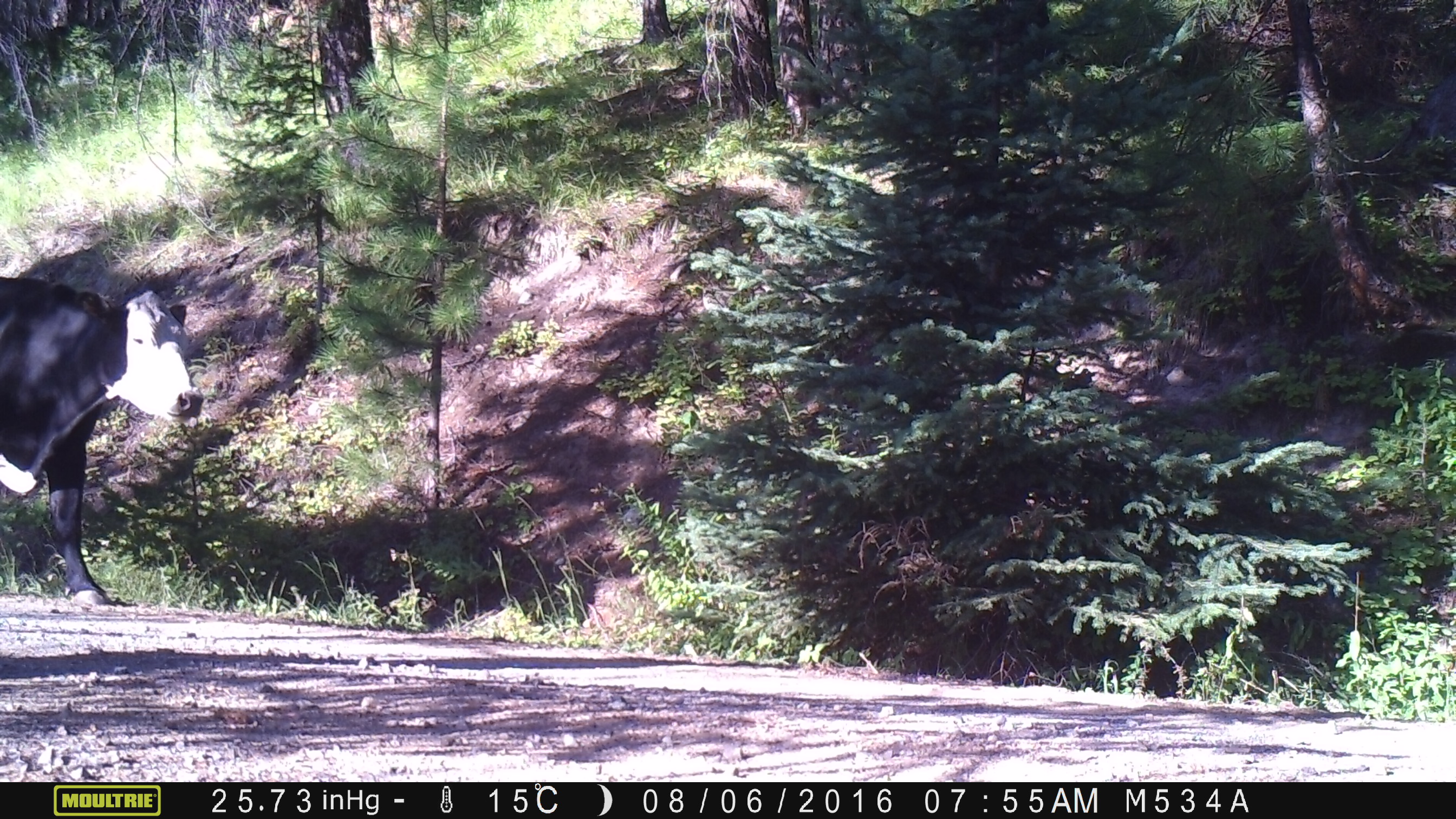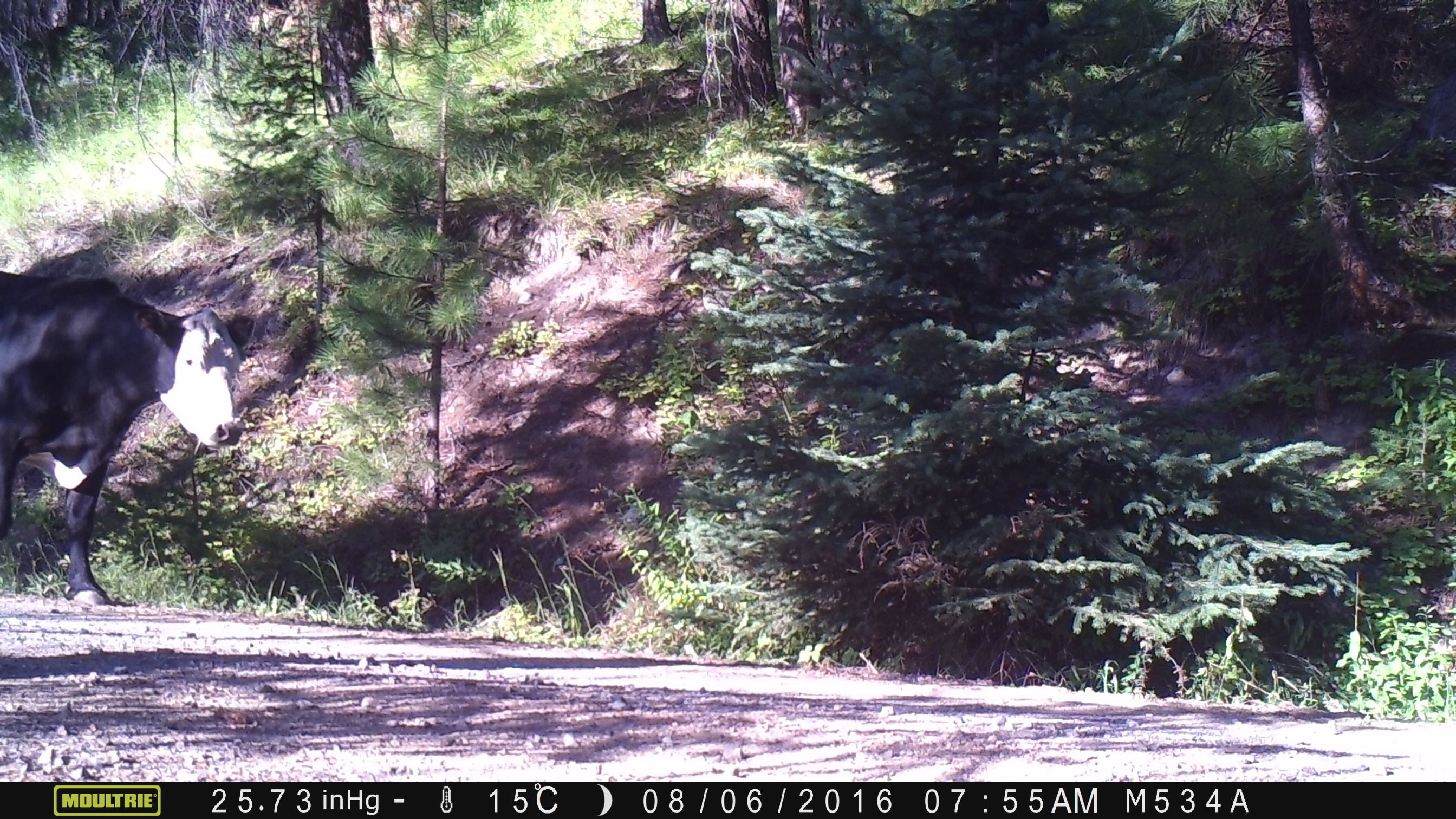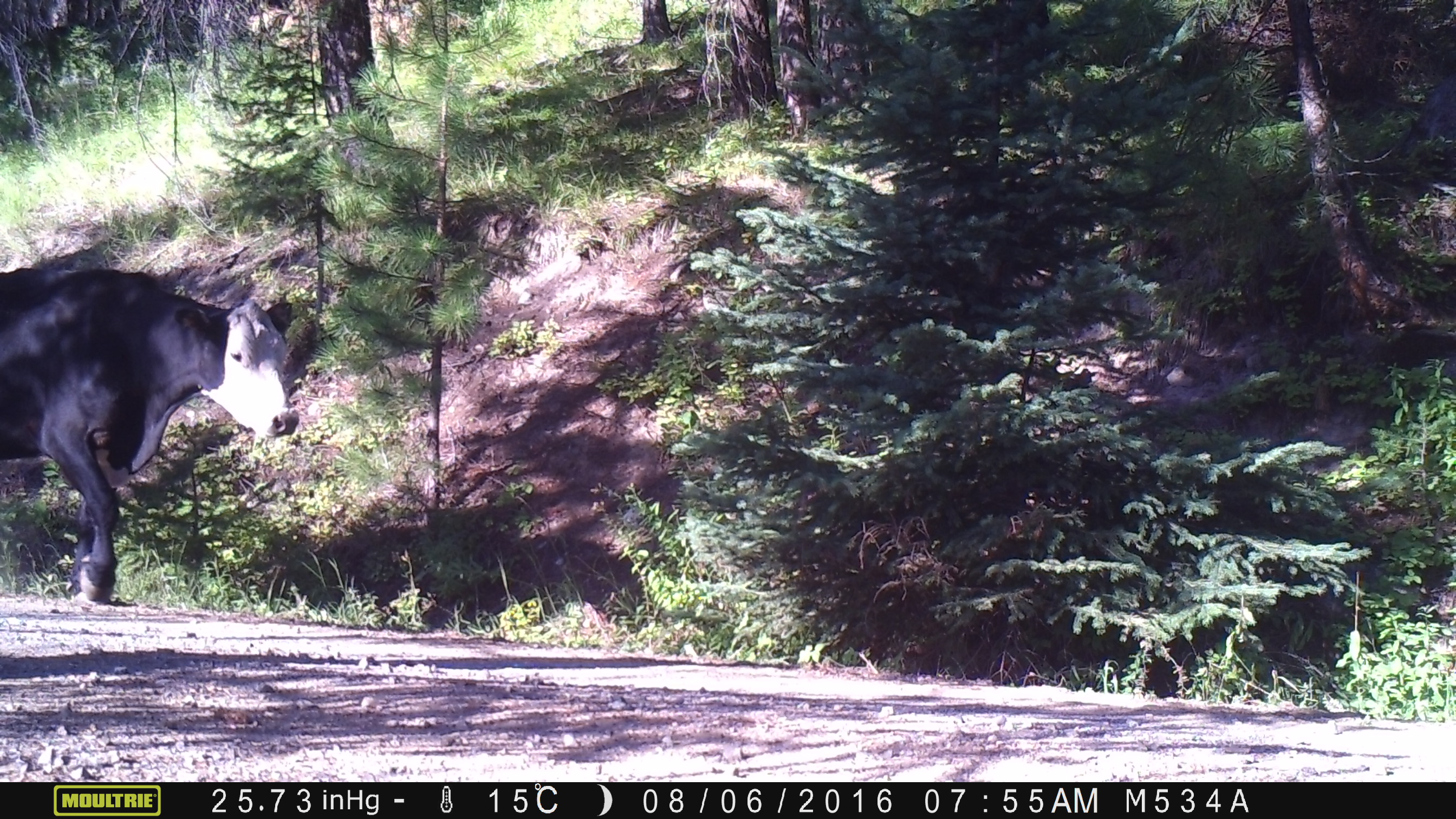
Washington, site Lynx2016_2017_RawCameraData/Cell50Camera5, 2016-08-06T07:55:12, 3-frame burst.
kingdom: Animalia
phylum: Chordata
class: Mammalia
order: Artiodactyla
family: Bovidae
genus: Bos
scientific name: Bos taurus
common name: domestic cattle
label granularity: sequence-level